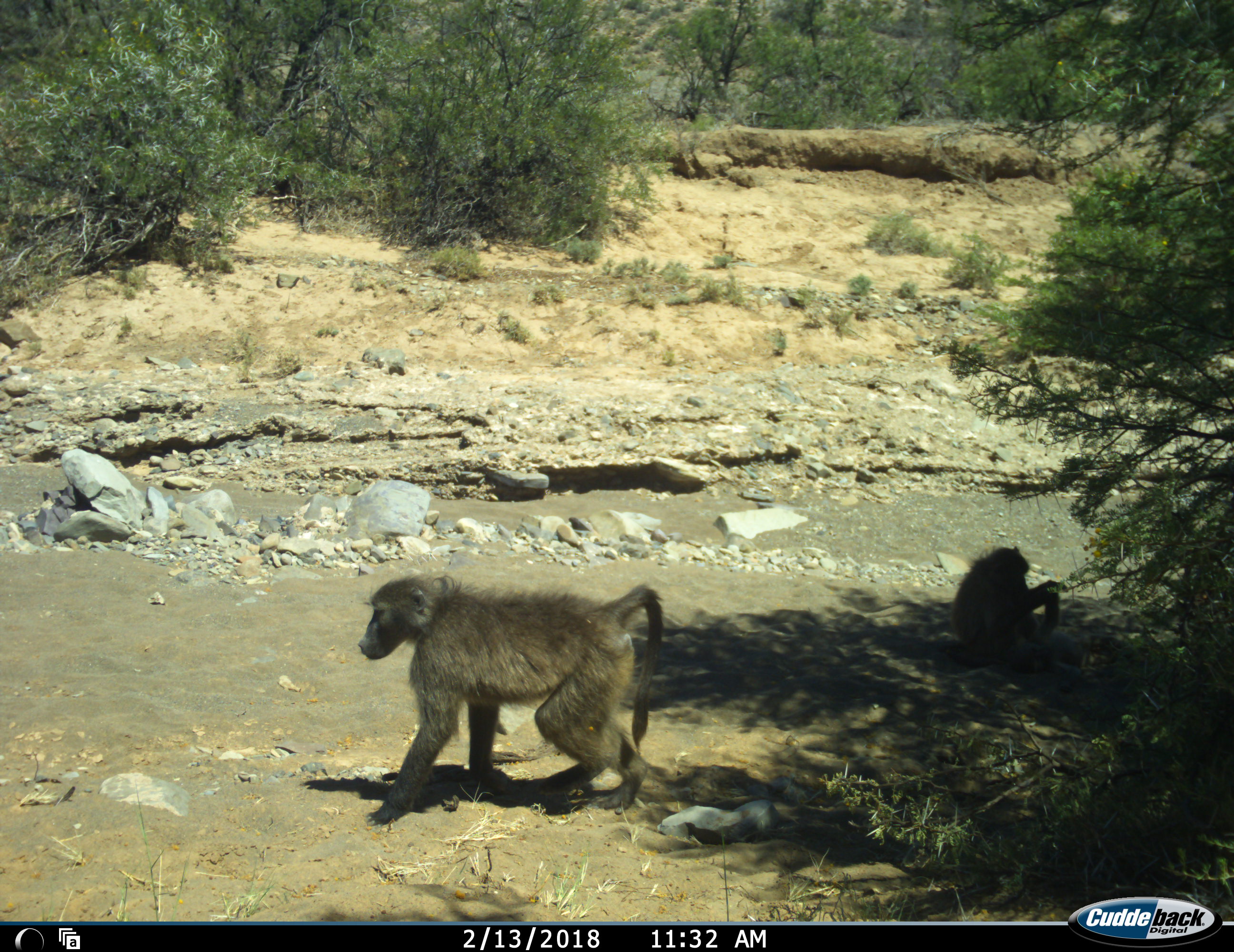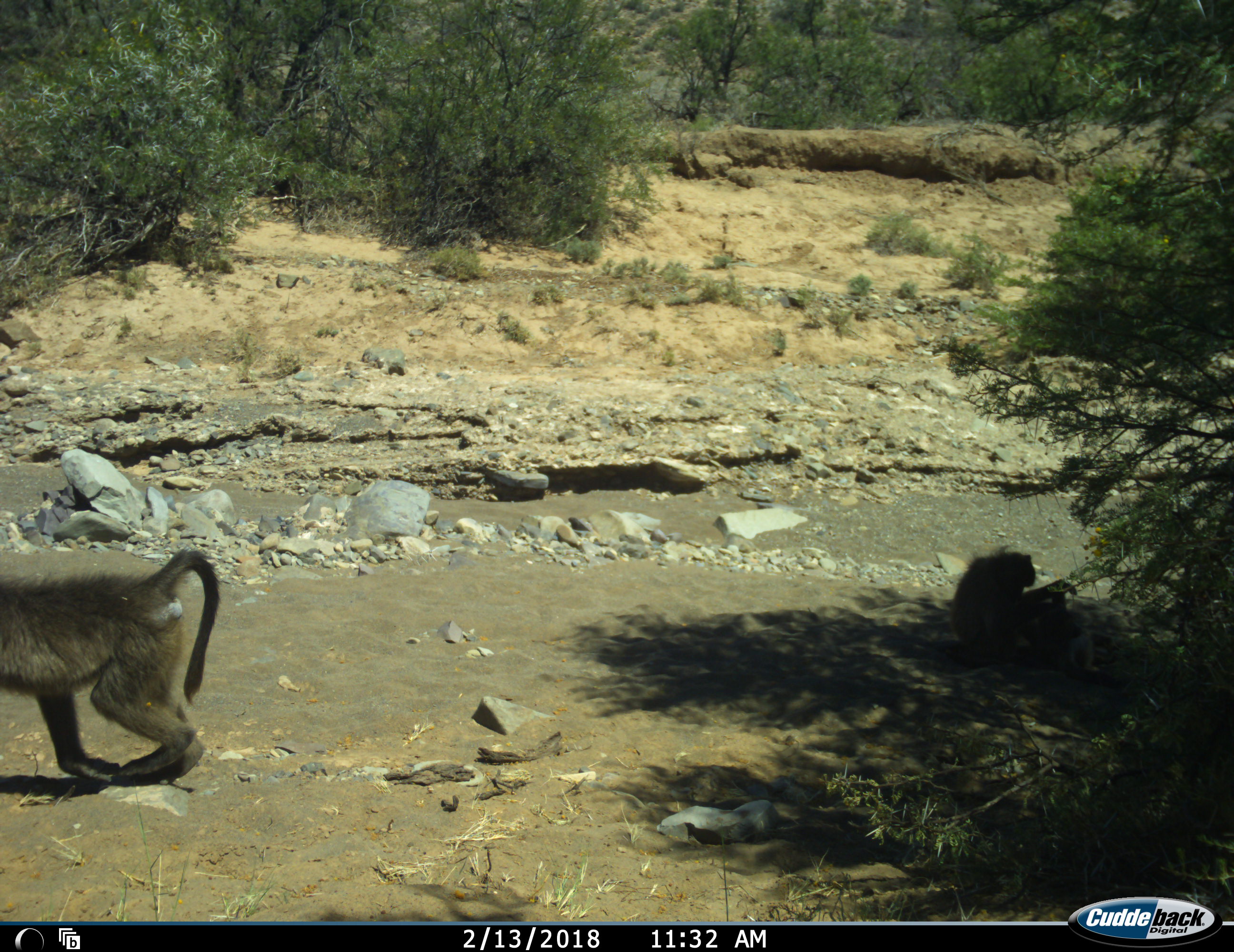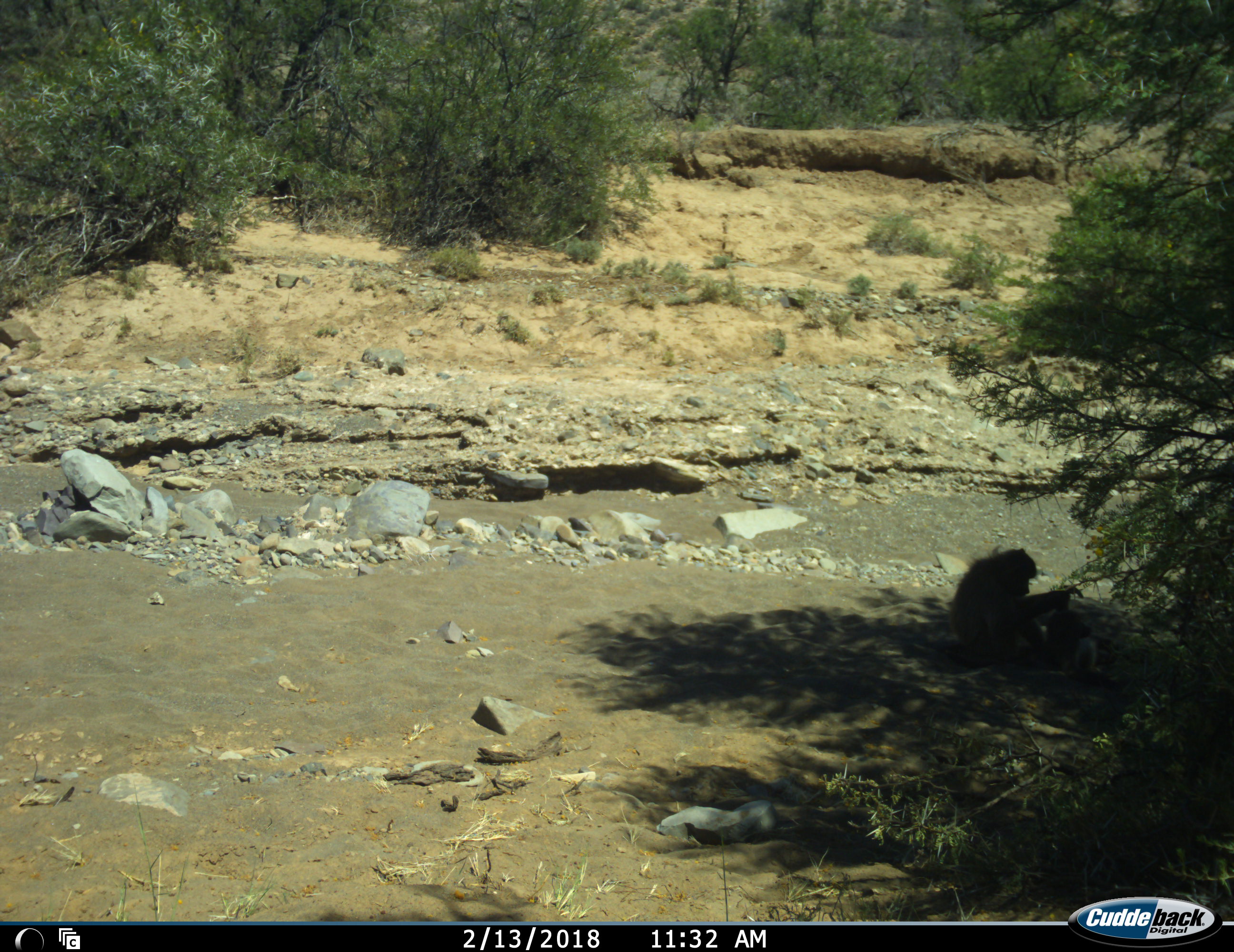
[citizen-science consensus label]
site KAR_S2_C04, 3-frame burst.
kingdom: Animalia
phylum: Chordata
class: Mammalia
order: Primates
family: Cercopithecidae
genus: Papio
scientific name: Papio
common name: baboon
Baboon (Papio), count 2. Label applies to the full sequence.